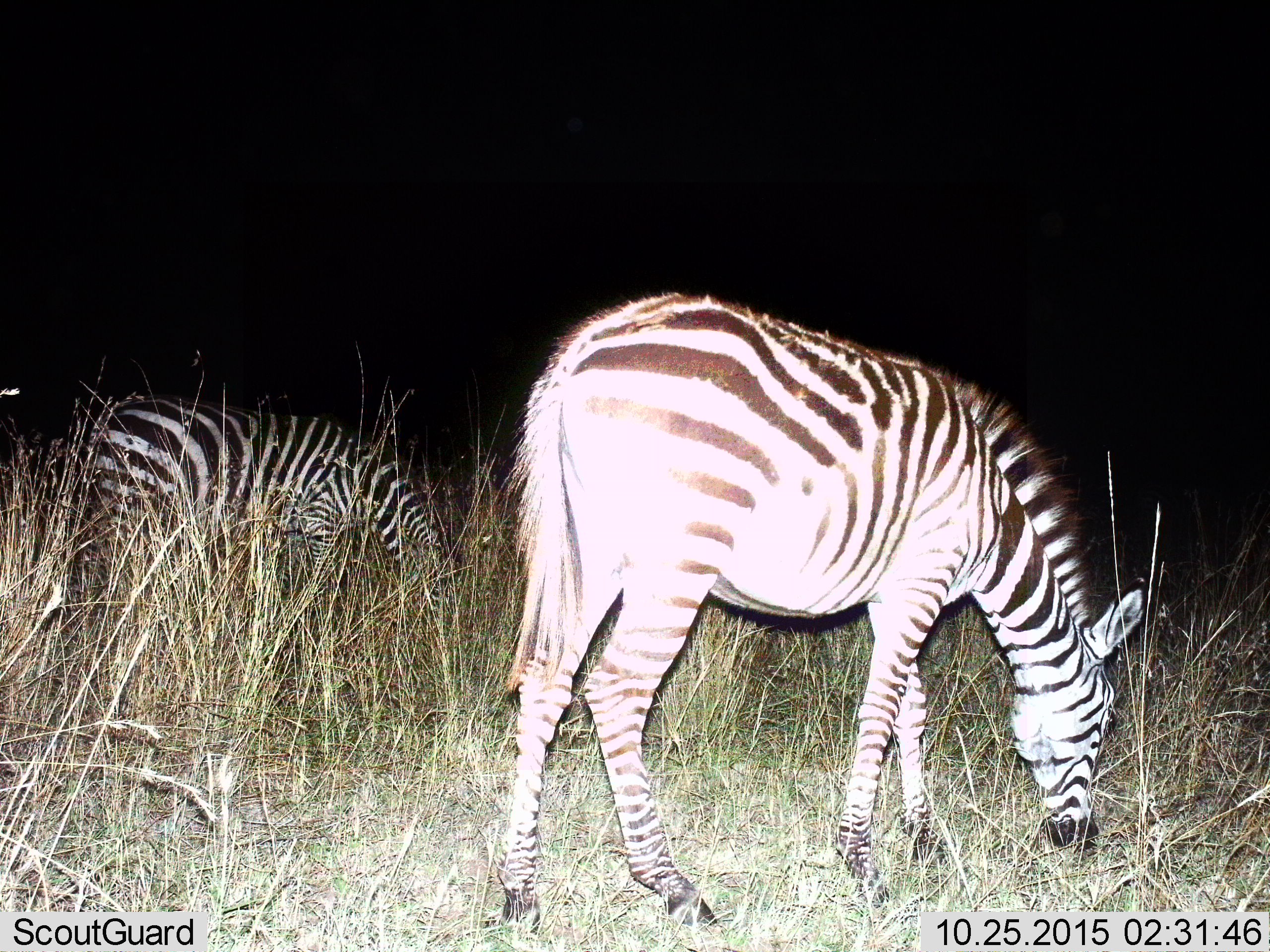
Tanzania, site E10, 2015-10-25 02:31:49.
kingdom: Animalia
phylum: Chordata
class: Mammalia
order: Perissodactyla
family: Equidae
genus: Equus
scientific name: Equus quagga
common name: plains zebra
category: zebra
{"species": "zebra (plains zebra) (Equus quagga)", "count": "2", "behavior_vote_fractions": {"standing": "28%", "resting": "0%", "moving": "6%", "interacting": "0%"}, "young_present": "6%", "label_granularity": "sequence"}